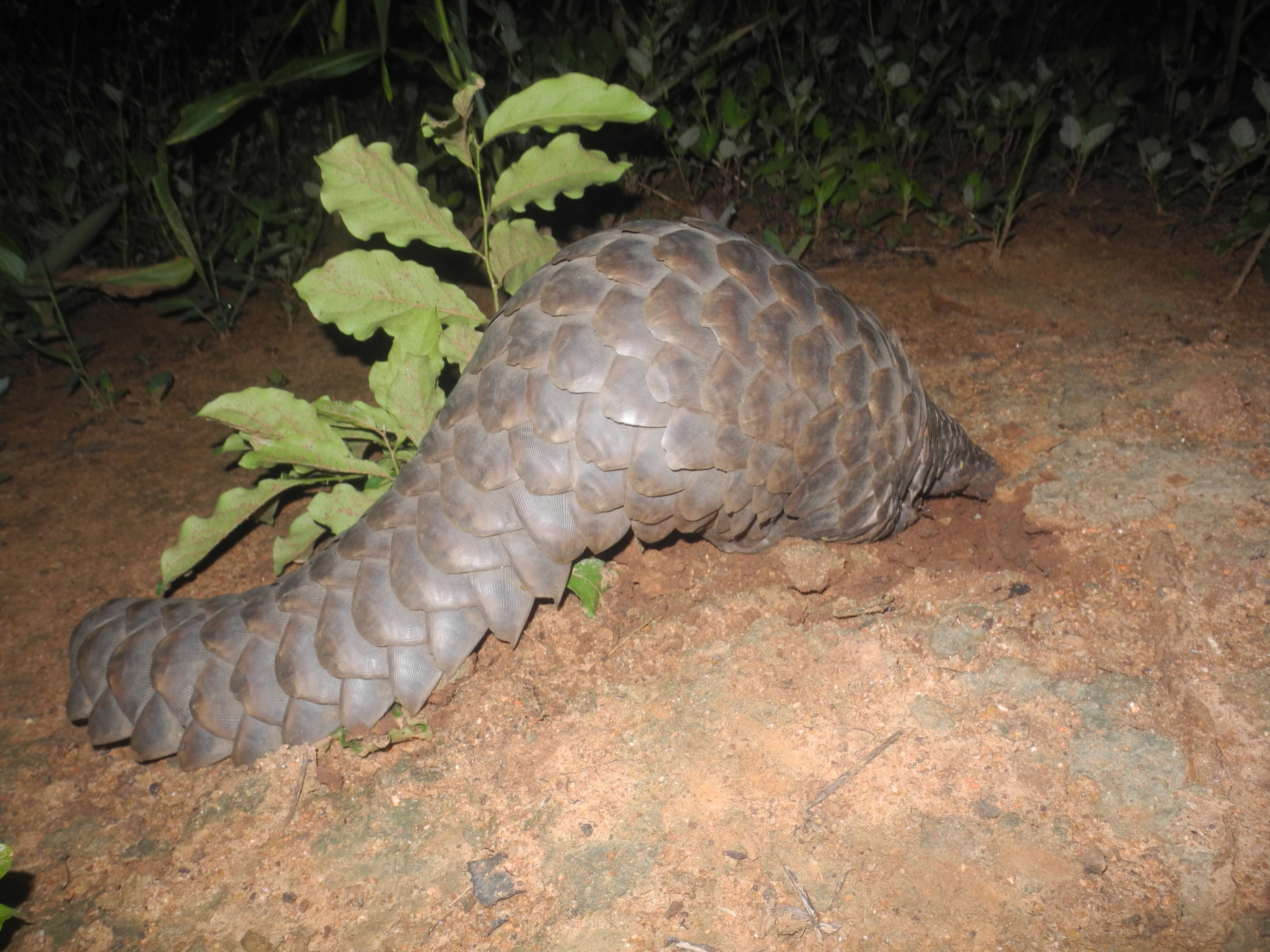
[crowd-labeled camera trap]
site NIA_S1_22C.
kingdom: Animalia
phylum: Chordata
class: Reptilia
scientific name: Reptilia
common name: reptile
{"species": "reptile (Reptilia)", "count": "1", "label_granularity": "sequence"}